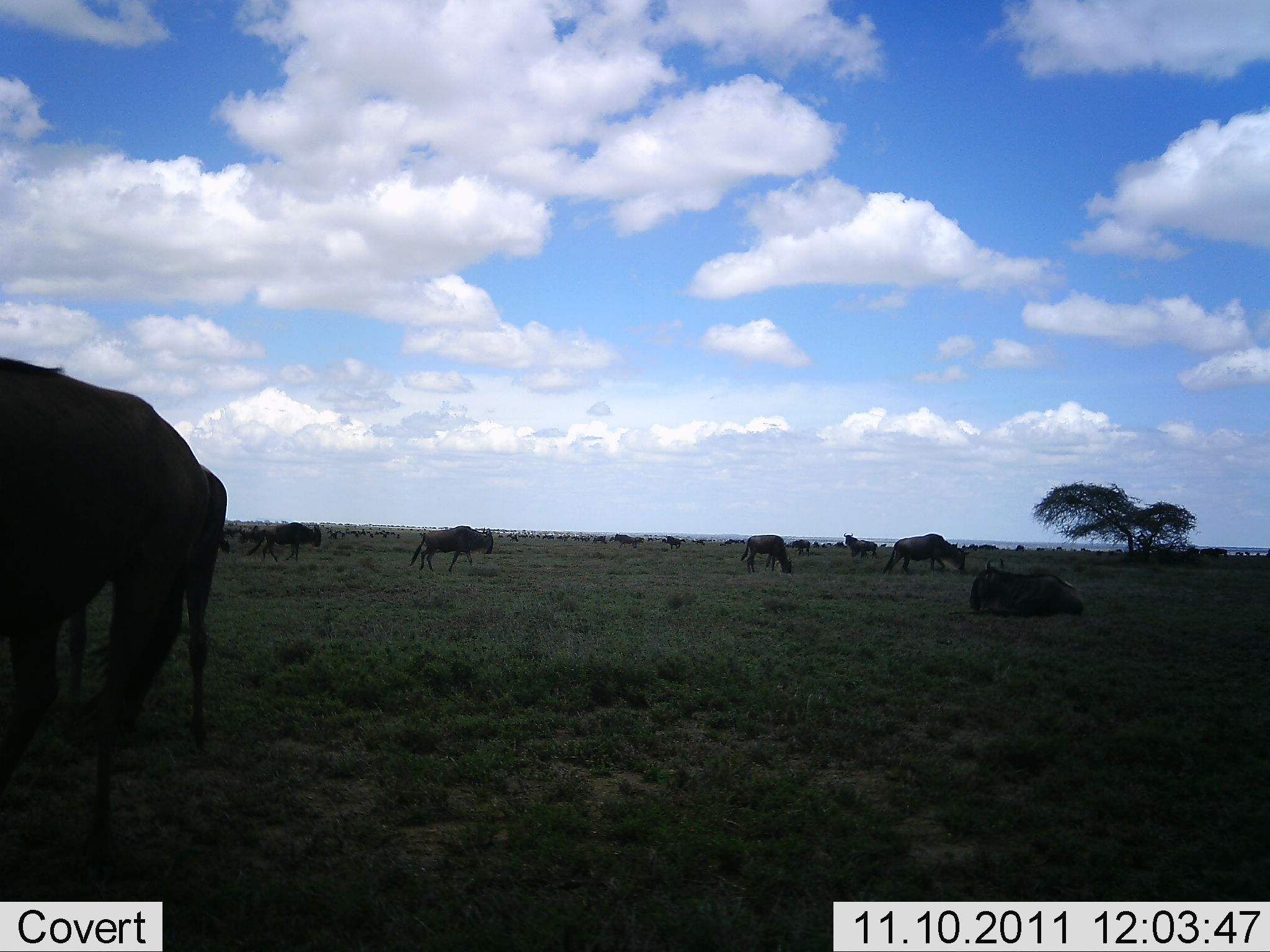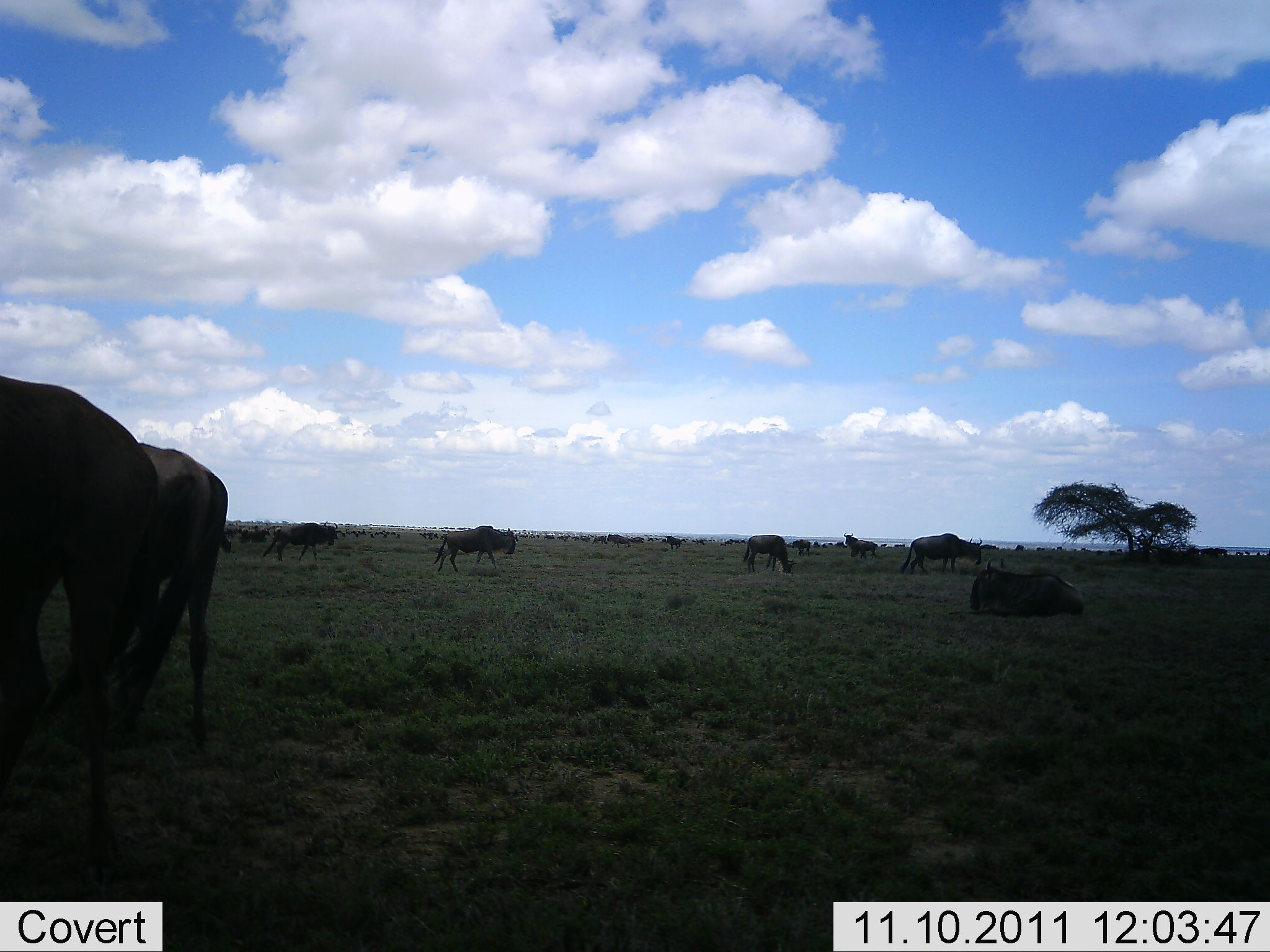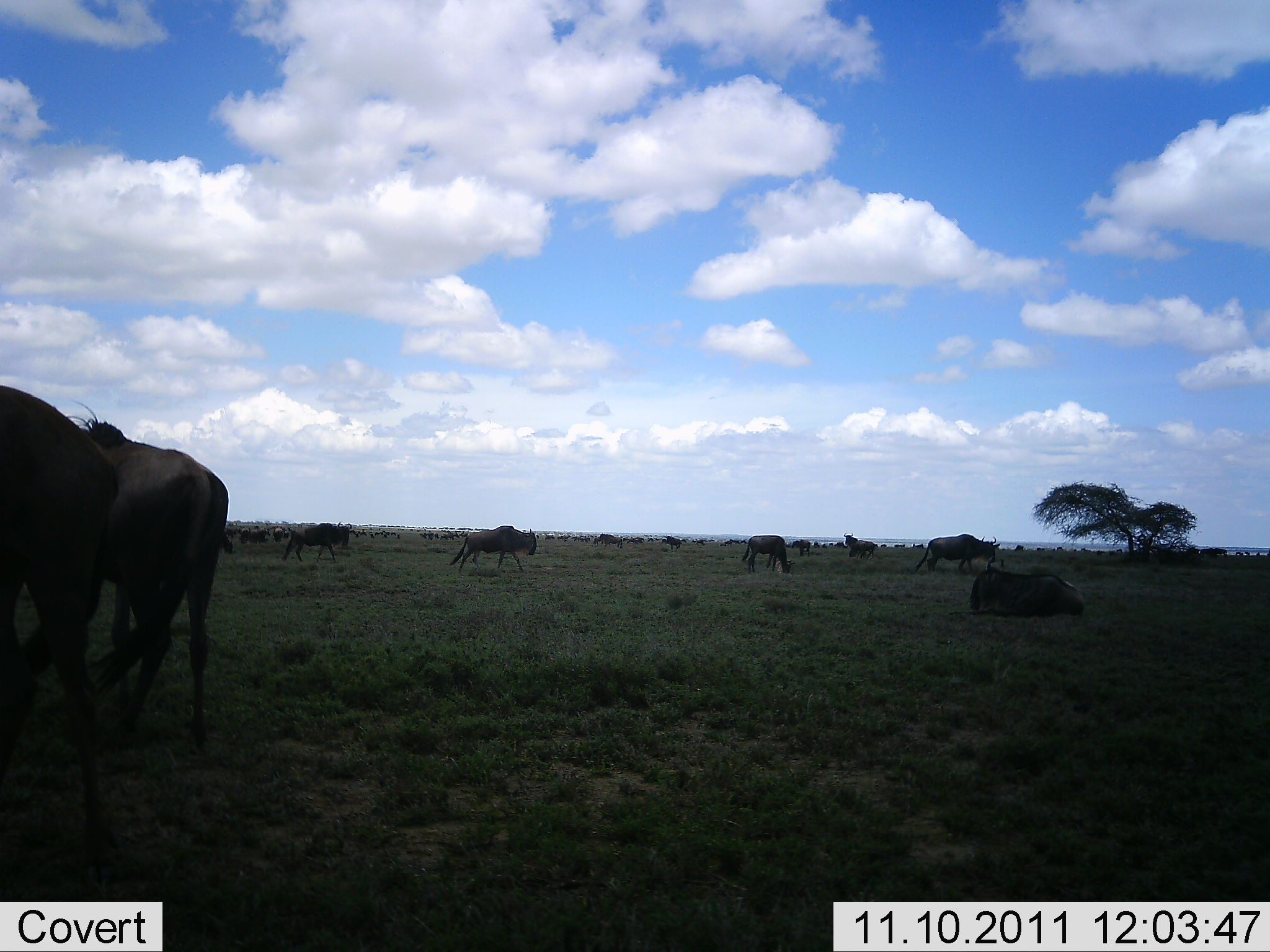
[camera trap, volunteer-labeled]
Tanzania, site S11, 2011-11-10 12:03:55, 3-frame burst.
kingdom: Animalia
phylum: Chordata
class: Mammalia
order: Artiodactyla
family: Bovidae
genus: Connochaetes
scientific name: Connochaetes taurinus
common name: blue wildebeest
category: wildebeest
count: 11-50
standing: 58%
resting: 42%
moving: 58%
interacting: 8%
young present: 0%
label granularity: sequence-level